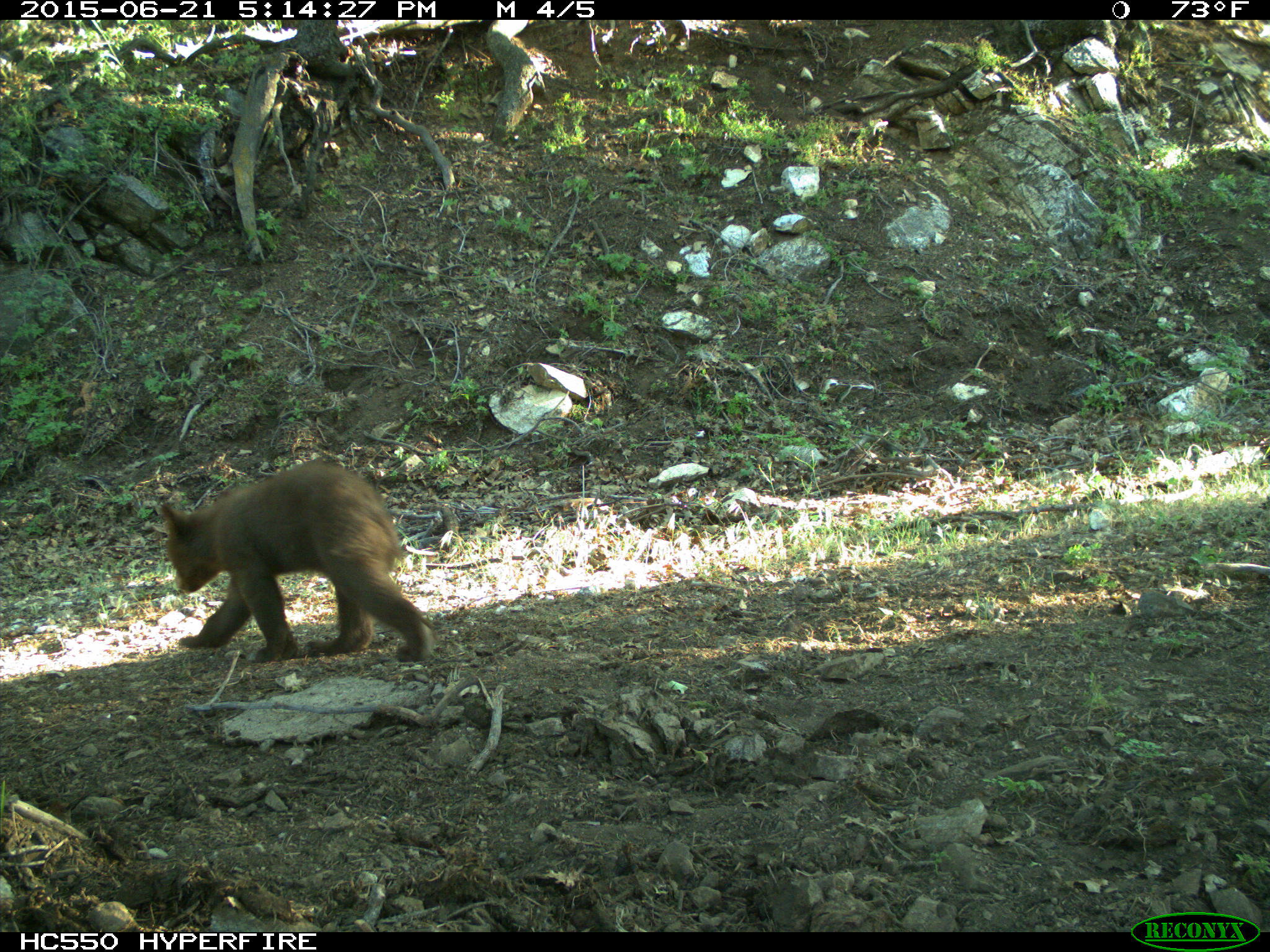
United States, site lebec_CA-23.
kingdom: Animalia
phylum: Chordata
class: Mammalia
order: Carnivora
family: Ursidae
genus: Ursus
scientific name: Ursus americanus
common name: american black bear